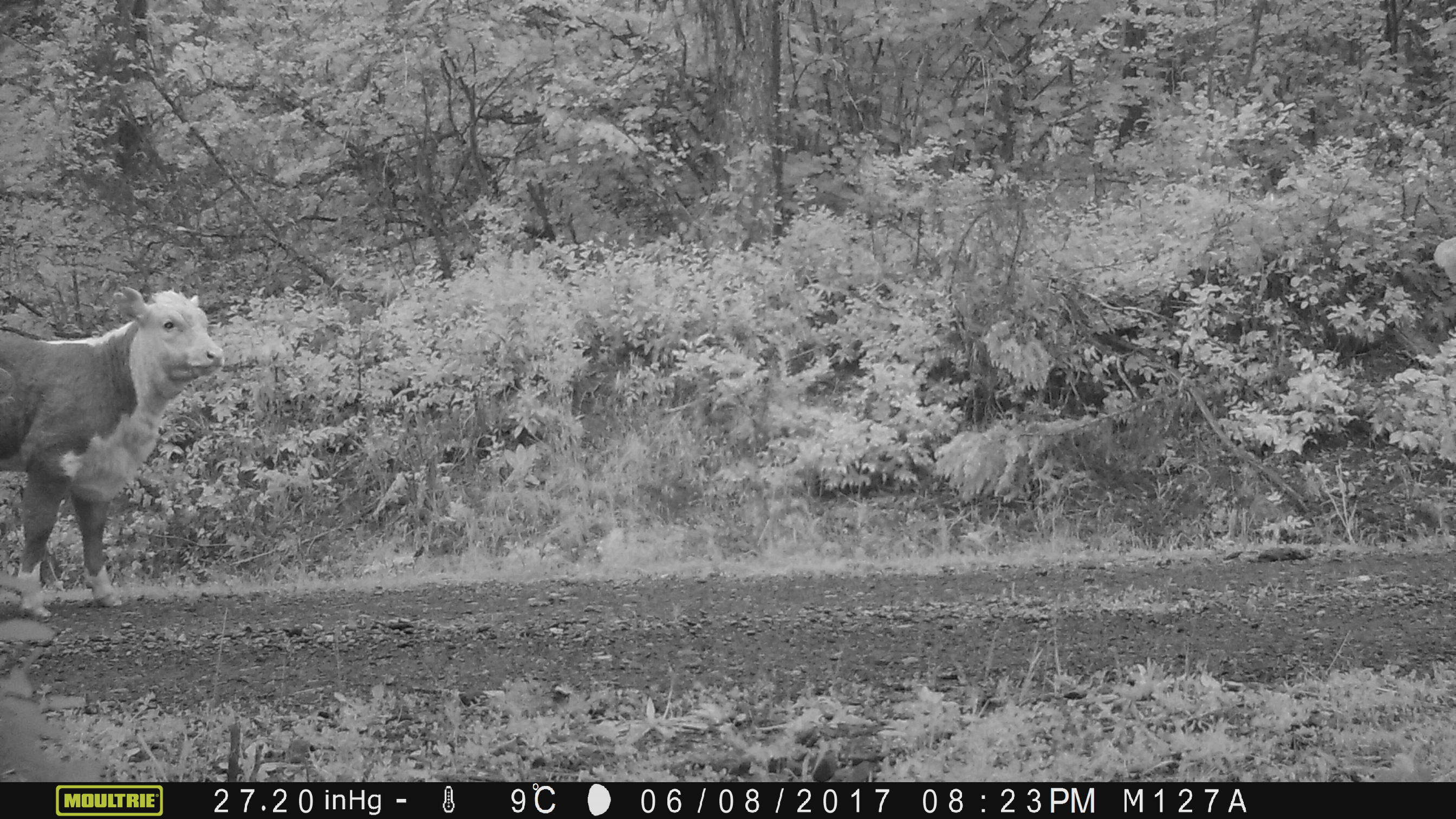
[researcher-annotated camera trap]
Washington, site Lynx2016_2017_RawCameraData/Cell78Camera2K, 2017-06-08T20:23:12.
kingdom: Animalia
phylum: Chordata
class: Mammalia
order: Artiodactyla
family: Bovidae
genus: Bos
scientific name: Bos taurus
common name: domestic cattle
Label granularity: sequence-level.